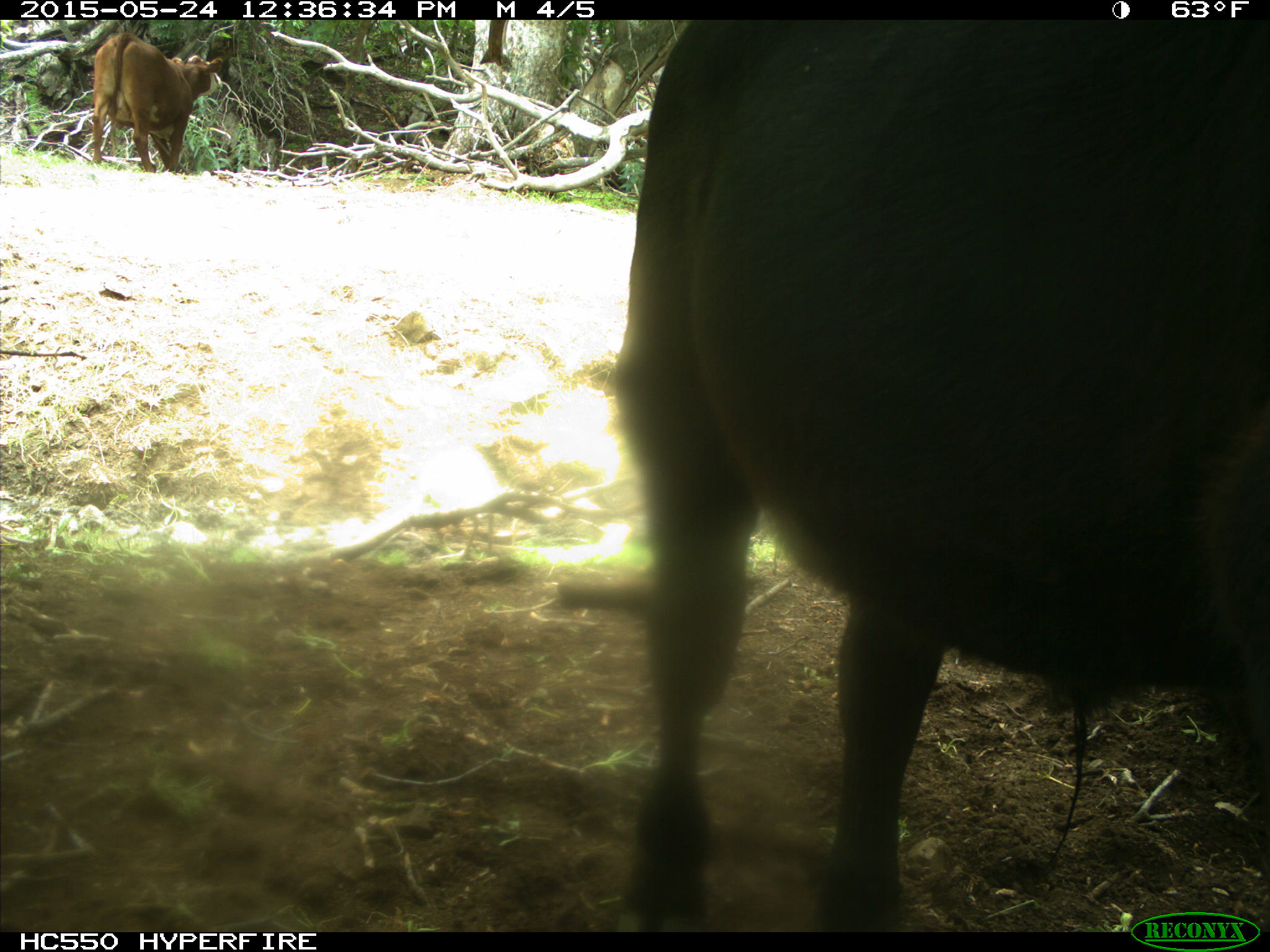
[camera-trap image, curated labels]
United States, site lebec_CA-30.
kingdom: Animalia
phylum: Chordata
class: Mammalia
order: Artiodactyla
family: Bovidae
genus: Bos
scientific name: Bos taurus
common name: domestic cow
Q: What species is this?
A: Bos taurus (domestic cow).